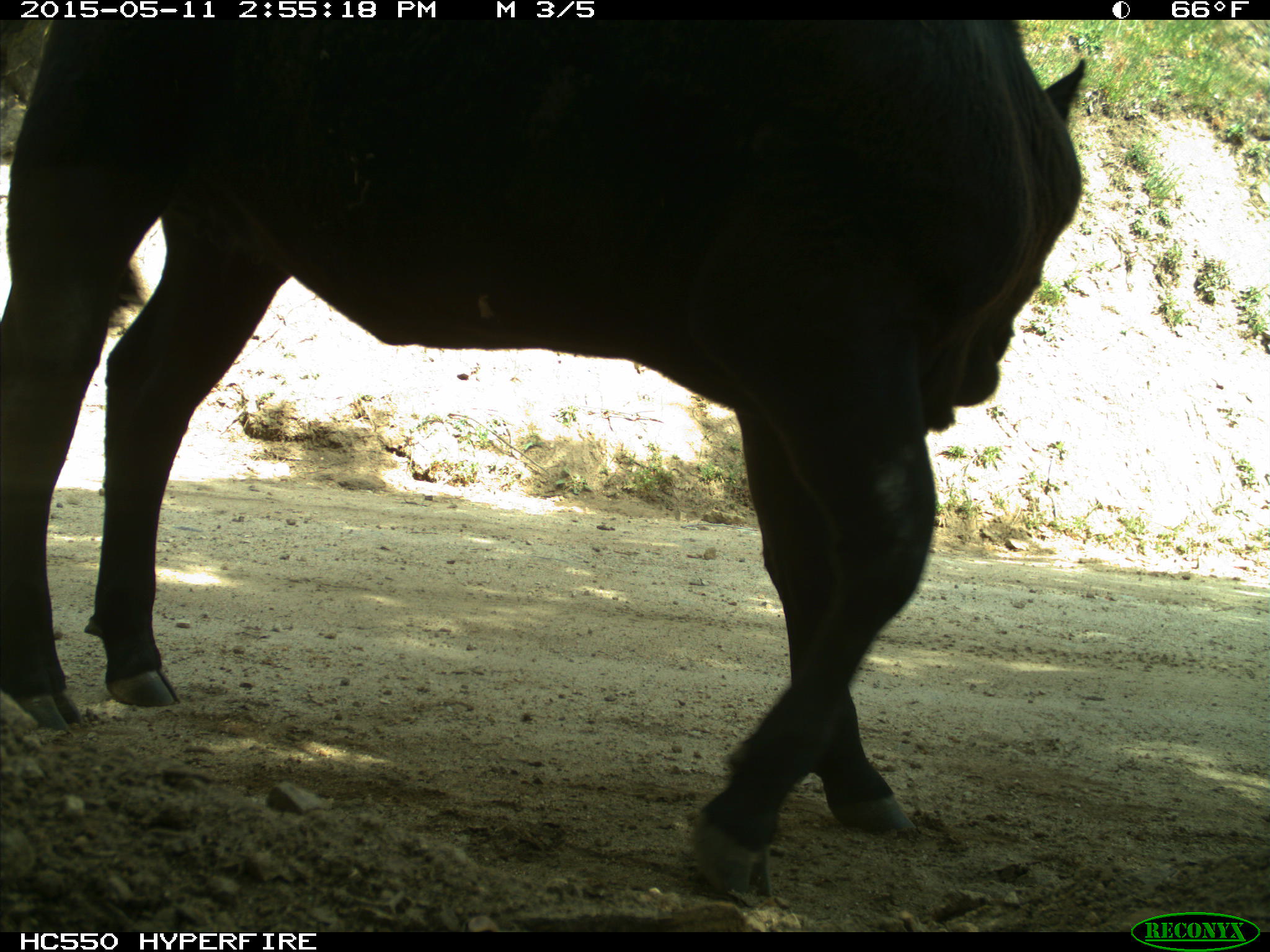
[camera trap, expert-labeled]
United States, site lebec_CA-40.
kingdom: Animalia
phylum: Chordata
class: Mammalia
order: Artiodactyla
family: Bovidae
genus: Bos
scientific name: Bos taurus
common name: domestic cow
Bos taurus (domestic cow).